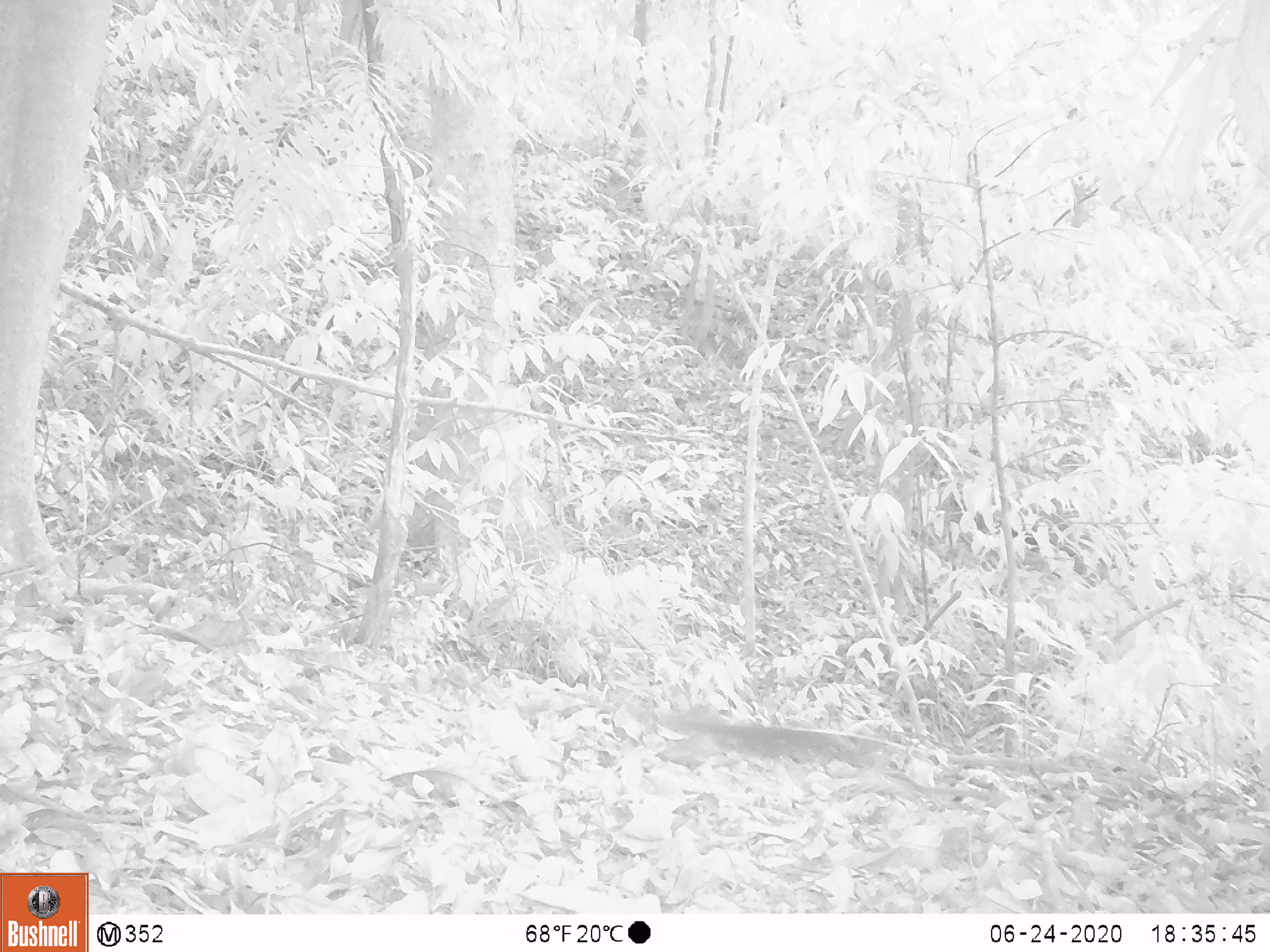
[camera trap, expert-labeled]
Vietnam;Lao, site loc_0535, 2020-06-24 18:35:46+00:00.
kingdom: Animalia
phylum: Chordata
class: Mammalia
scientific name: Mammalia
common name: mammal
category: unidentified small mammal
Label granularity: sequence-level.